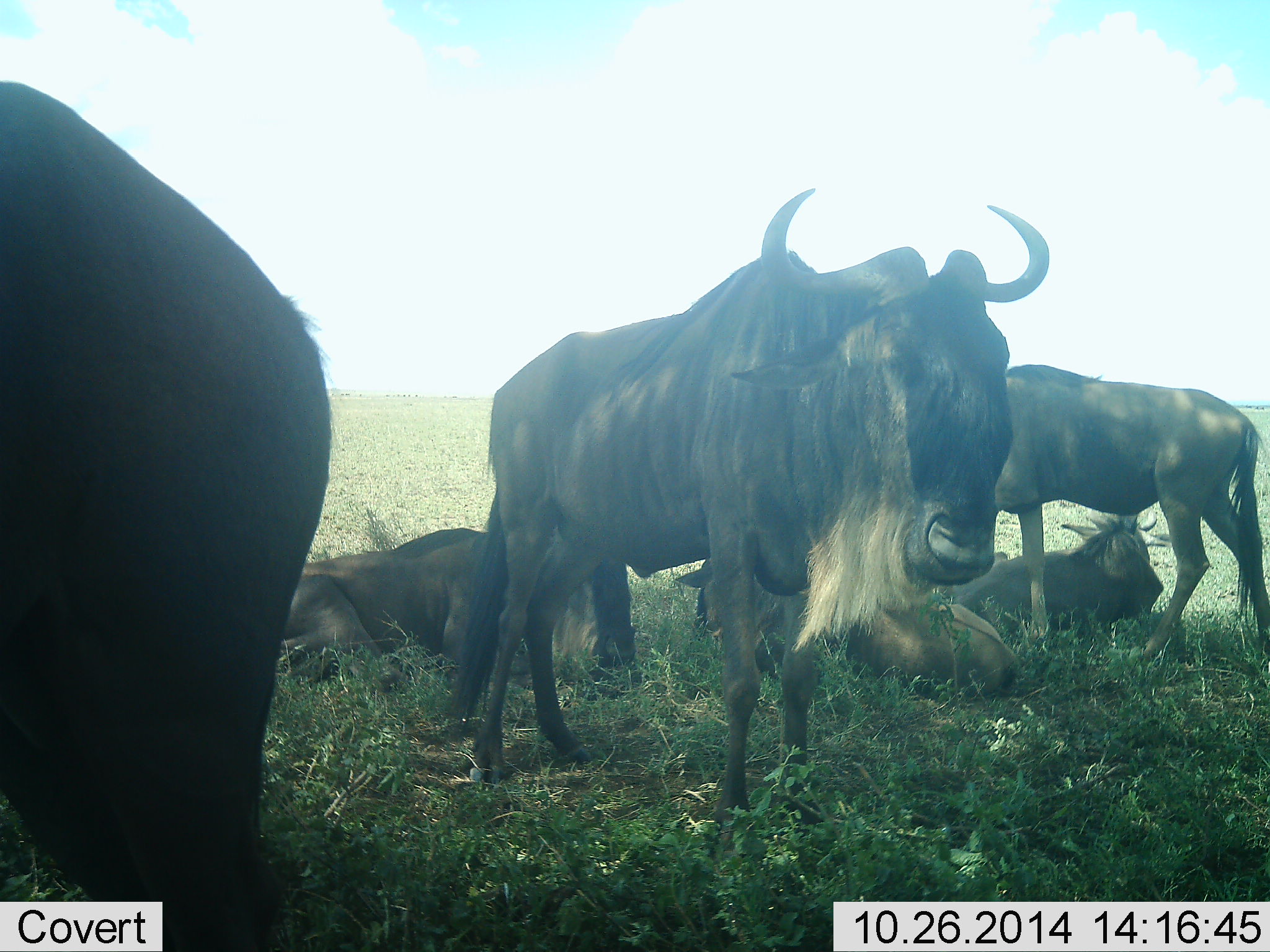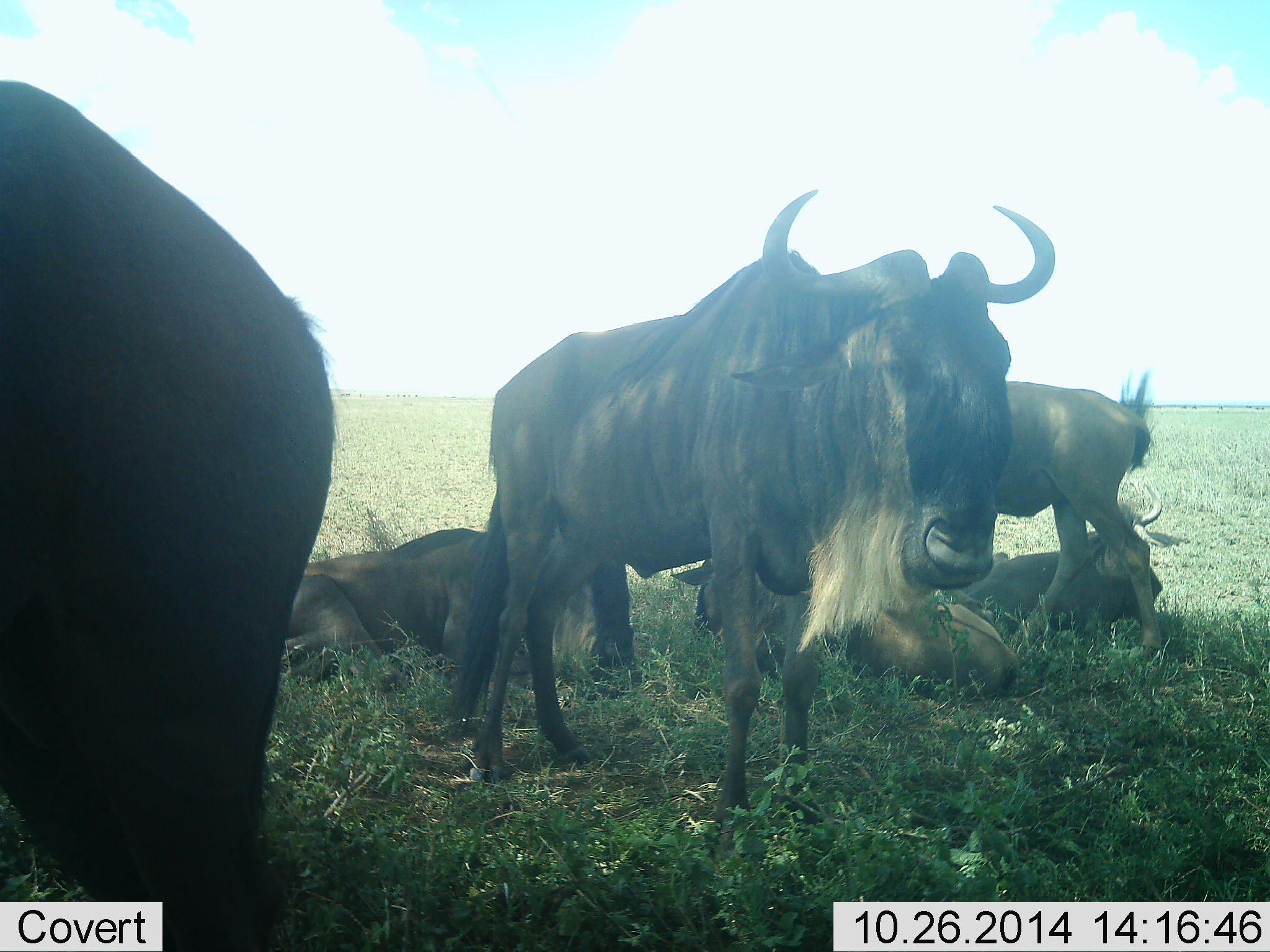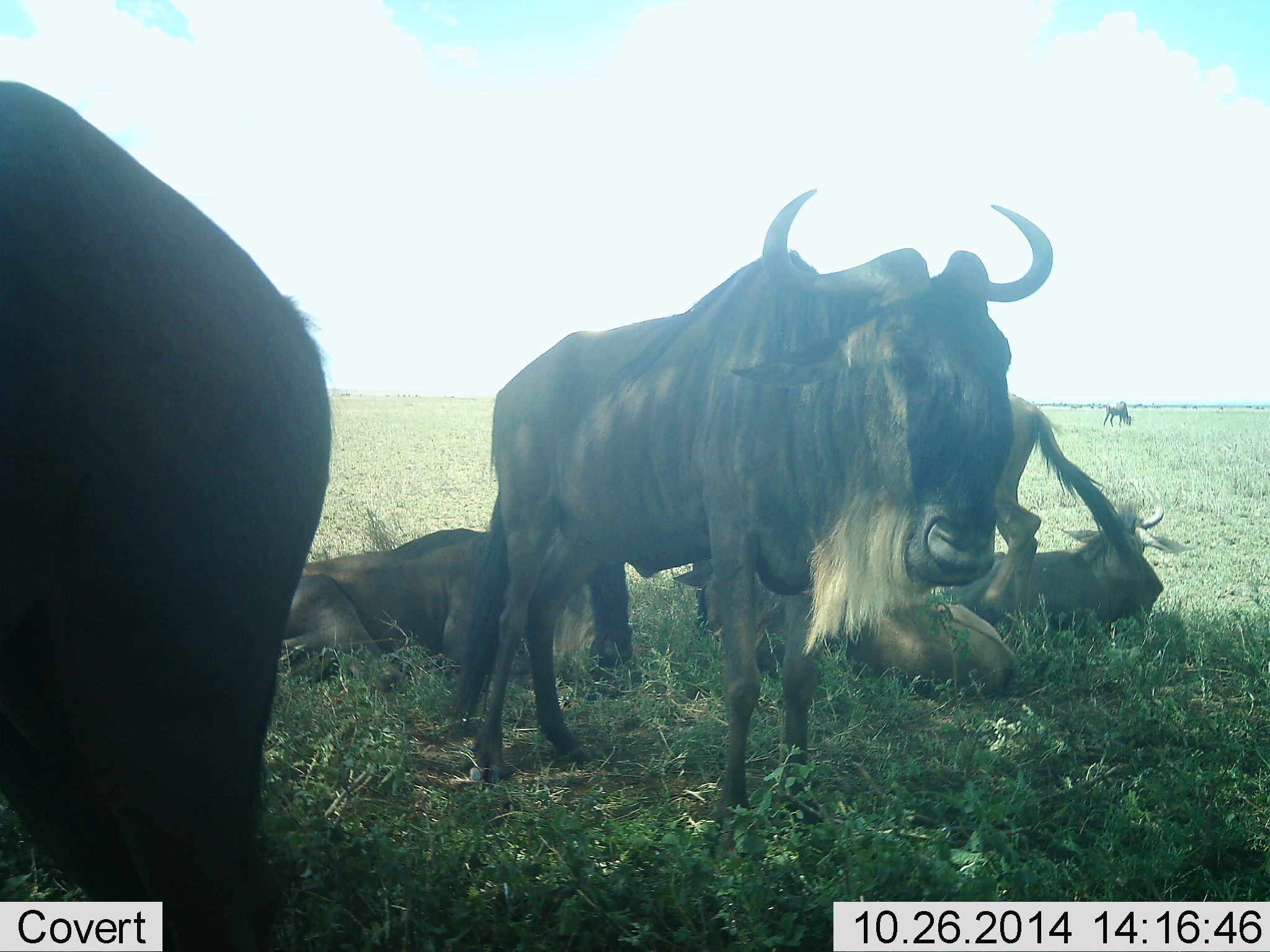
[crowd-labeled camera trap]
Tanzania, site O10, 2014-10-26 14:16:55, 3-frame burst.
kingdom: Animalia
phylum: Chordata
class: Mammalia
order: Artiodactyla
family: Bovidae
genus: Connochaetes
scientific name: Connochaetes taurinus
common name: blue wildebeest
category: wildebeest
Wildebeest (blue wildebeest) (Connochaetes taurinus), count 7. Behavior (volunteer vote fractions): standing 90%, resting 100%, moving 60%, interacting 0%. Young present (vote fraction): 10%. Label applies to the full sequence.